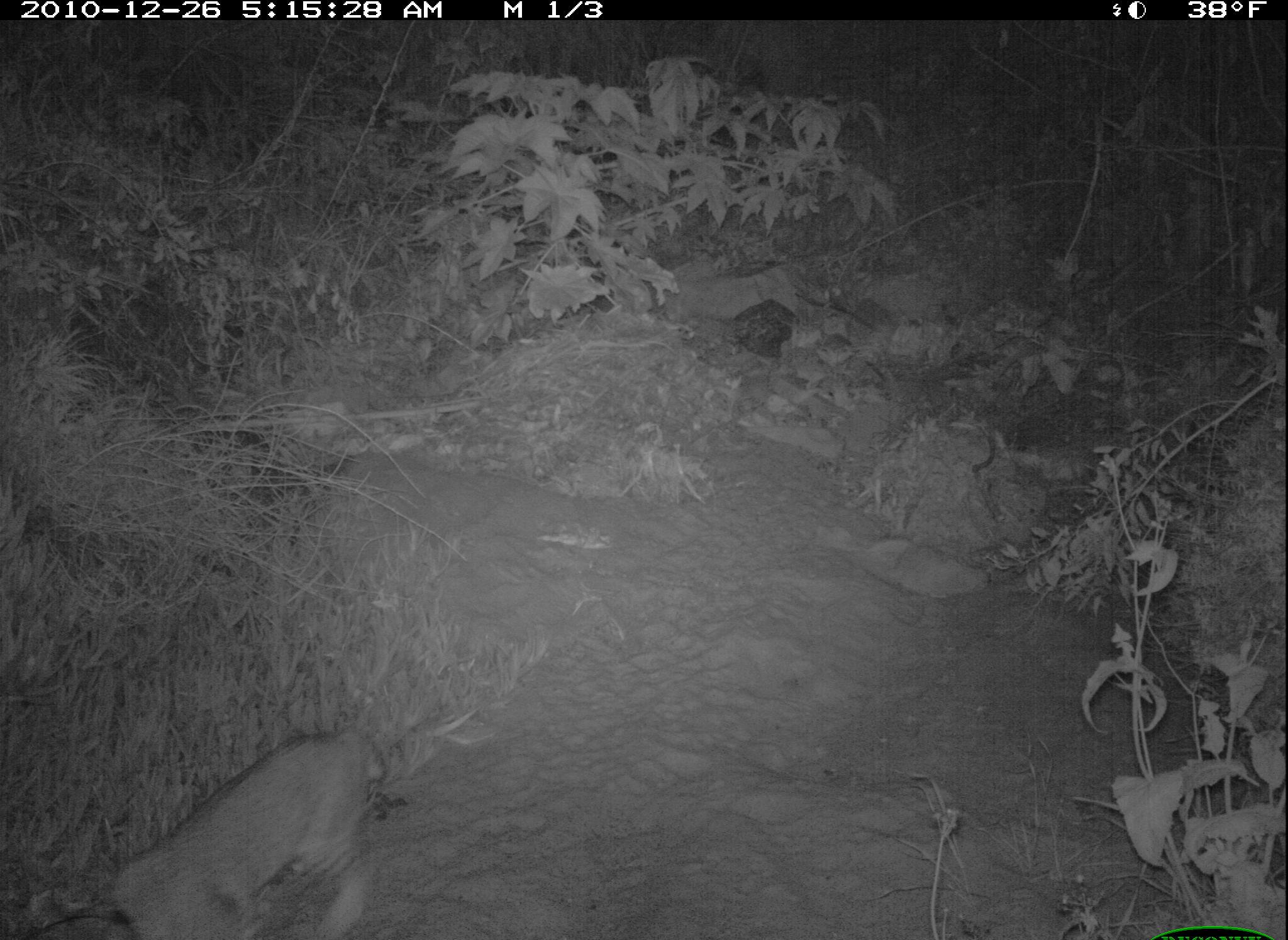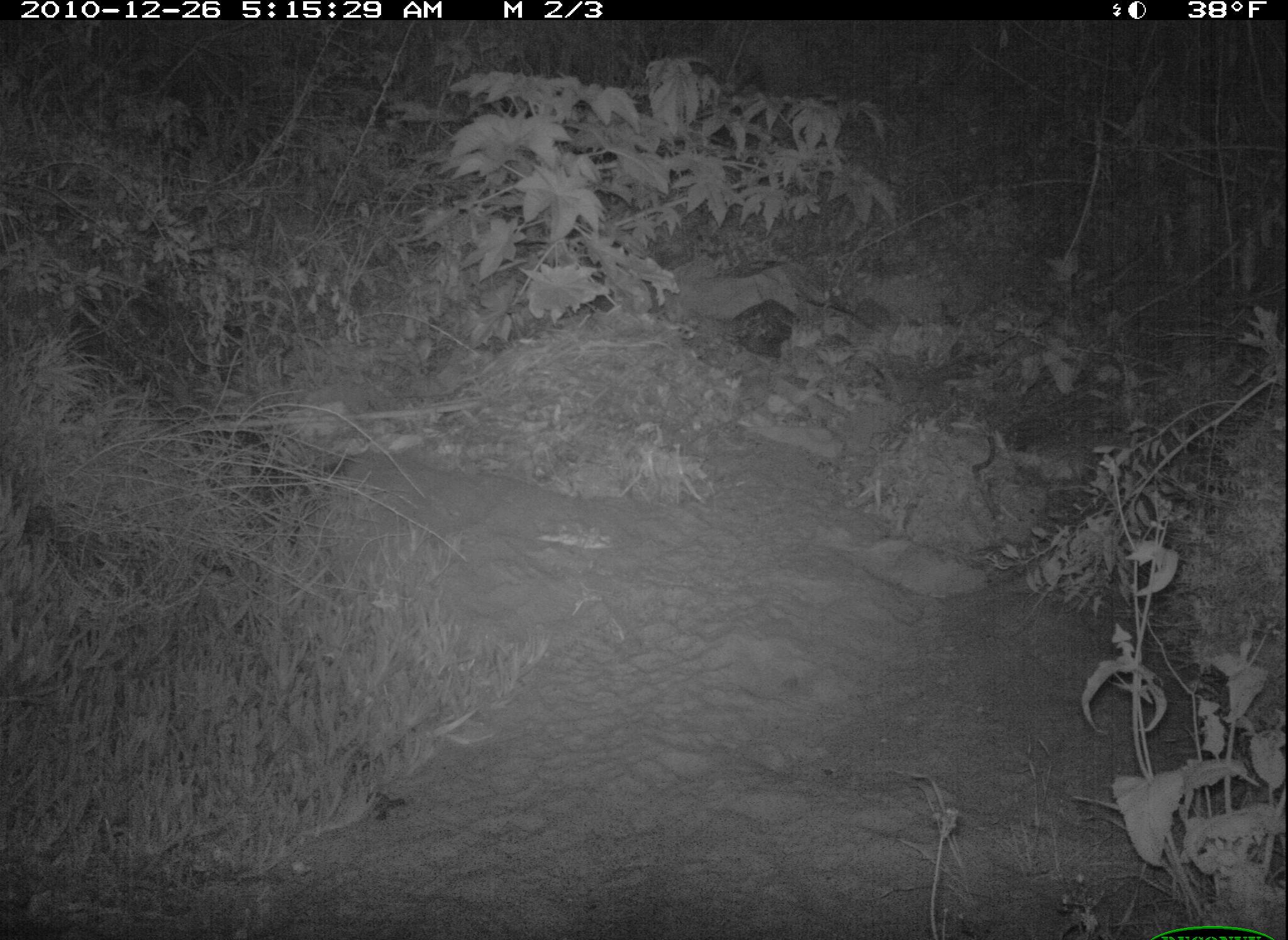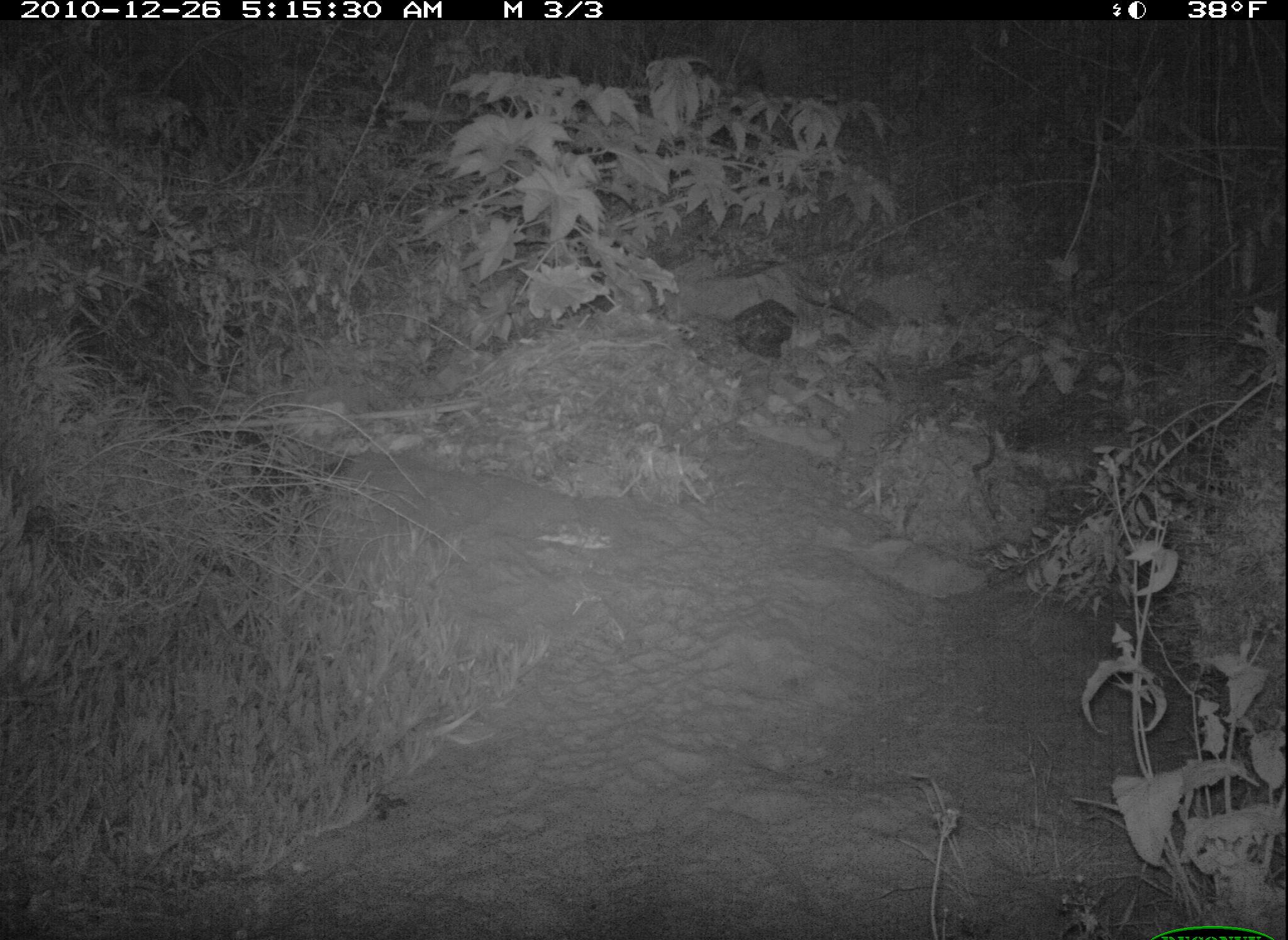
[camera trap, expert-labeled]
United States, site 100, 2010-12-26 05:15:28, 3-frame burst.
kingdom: Animalia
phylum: Chordata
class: Mammalia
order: Carnivora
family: Felidae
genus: Lynx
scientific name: Lynx rufus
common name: bobcat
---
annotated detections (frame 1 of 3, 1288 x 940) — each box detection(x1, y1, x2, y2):
bobcat: detection(68, 699, 425, 937)